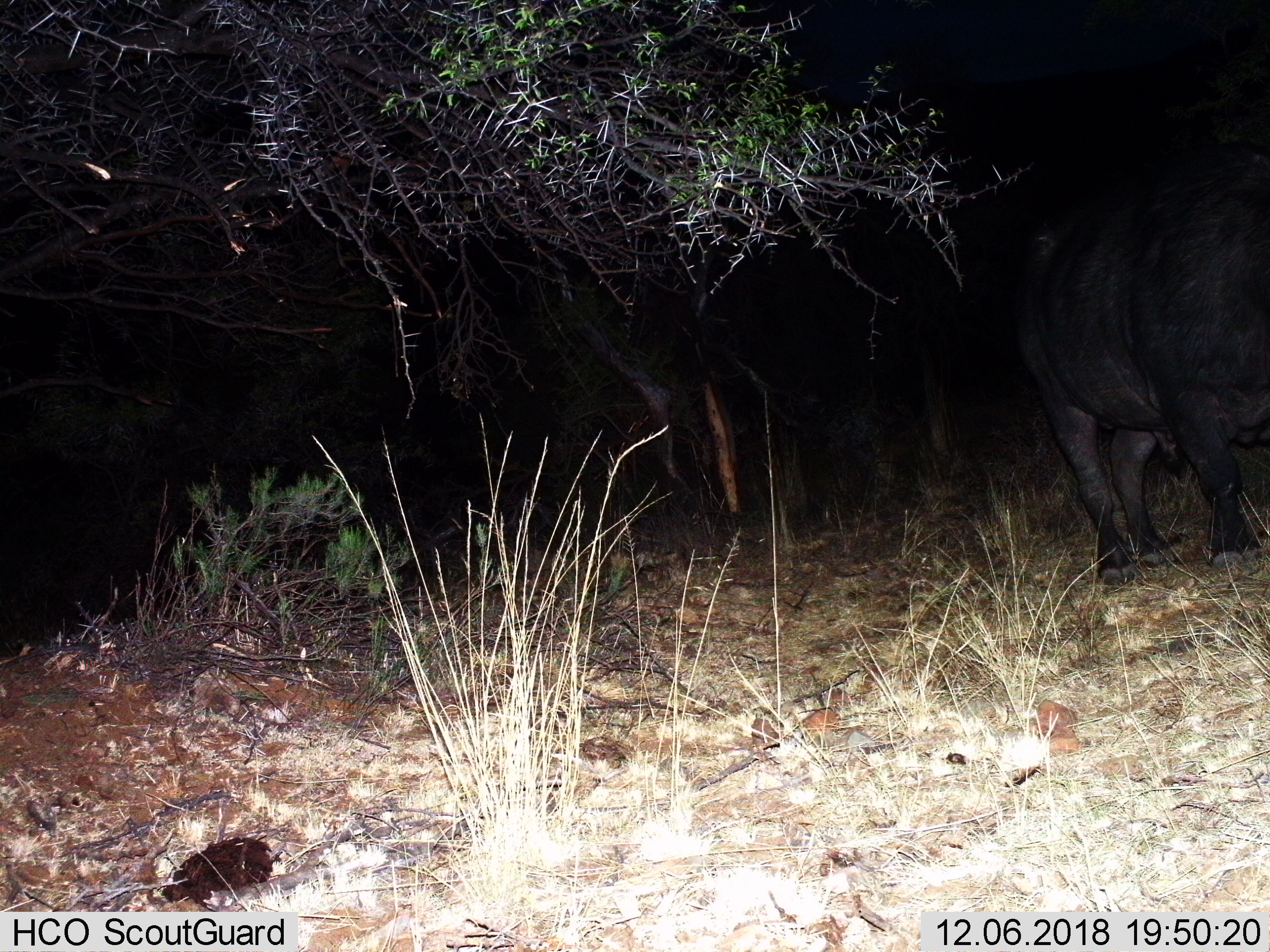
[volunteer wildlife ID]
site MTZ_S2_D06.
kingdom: Animalia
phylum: Chordata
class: Mammalia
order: Artiodactyla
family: Bovidae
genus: Syncerus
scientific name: Syncerus caffer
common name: african buffalo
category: buffalo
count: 1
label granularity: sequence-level